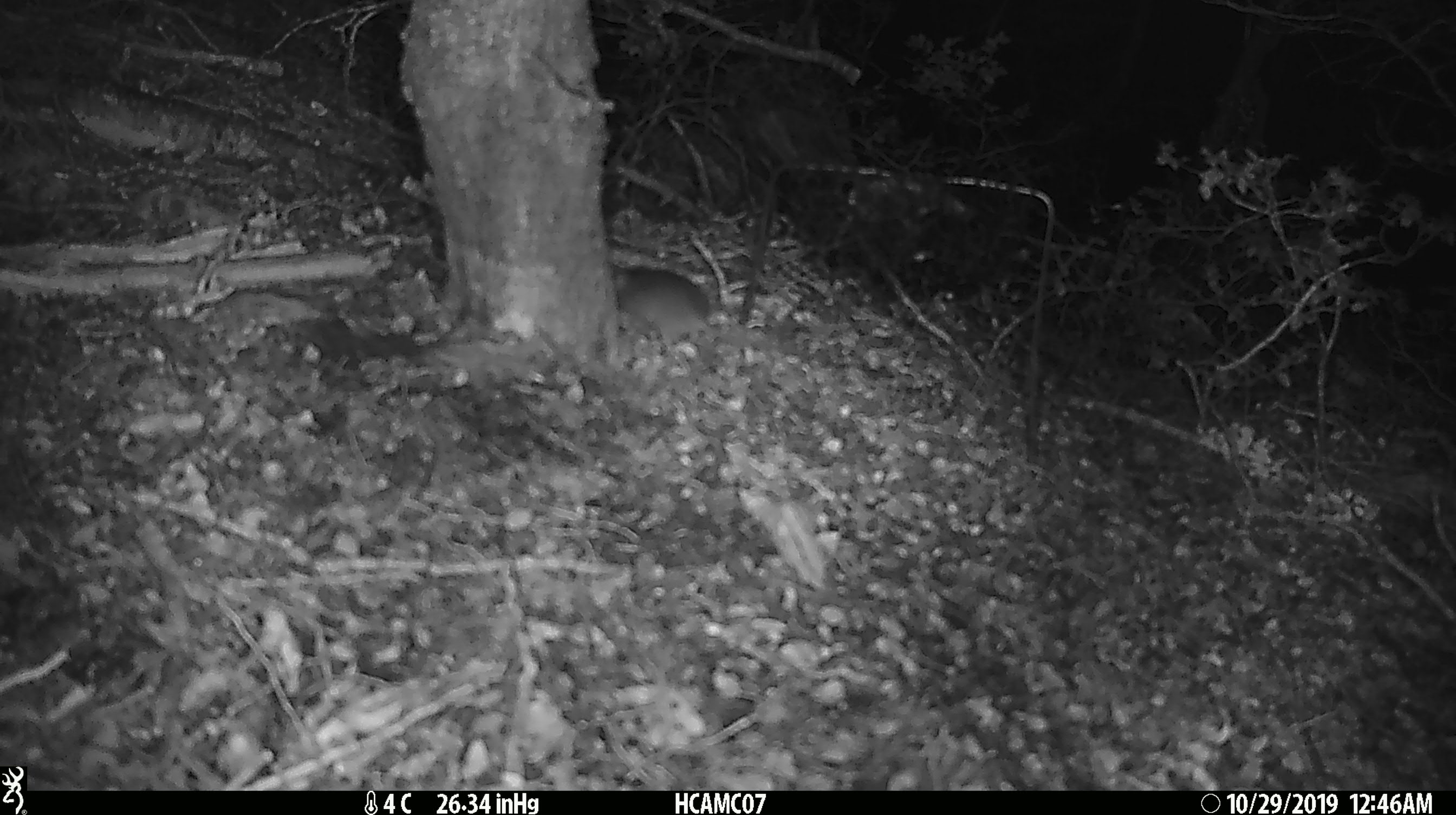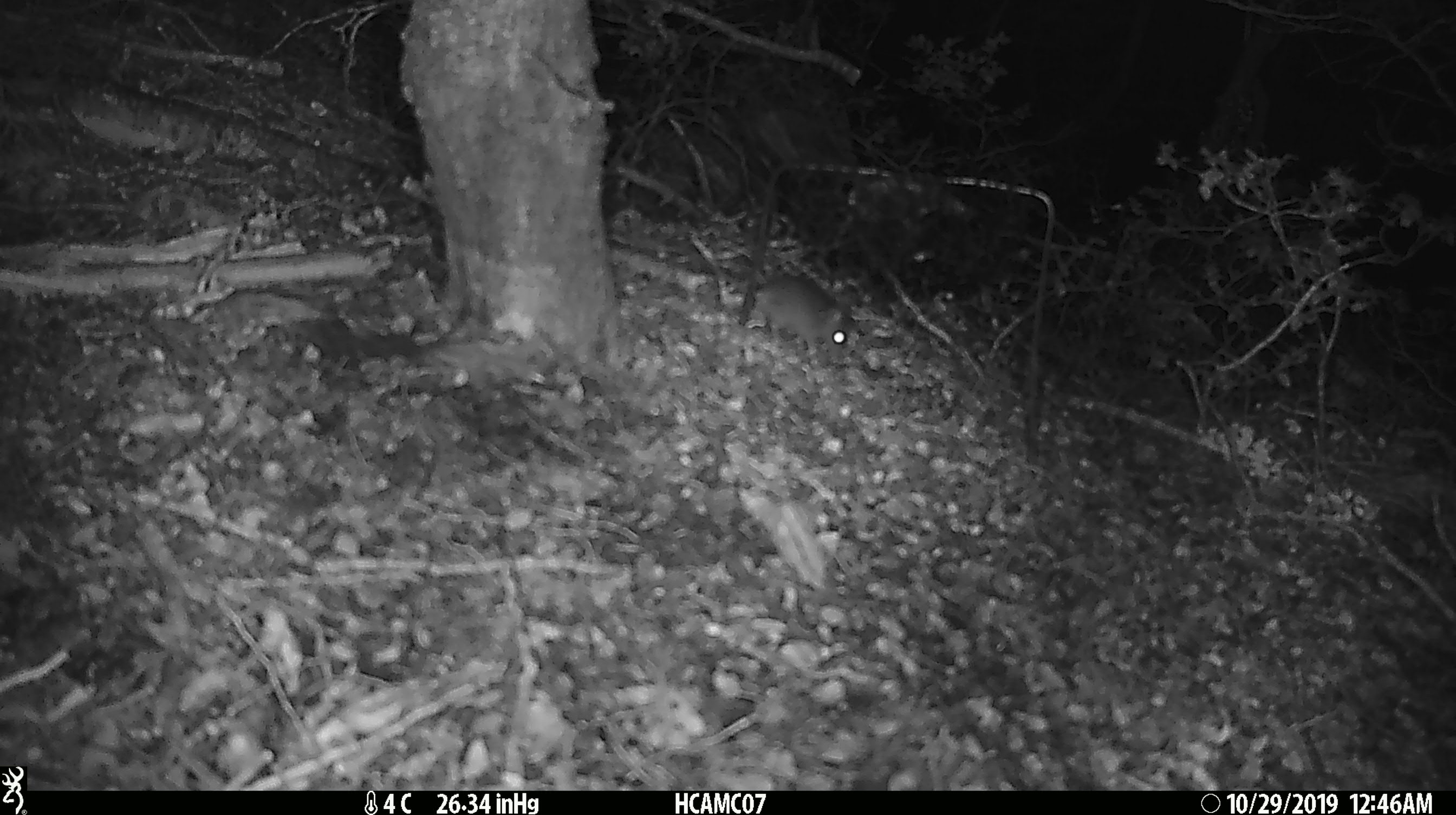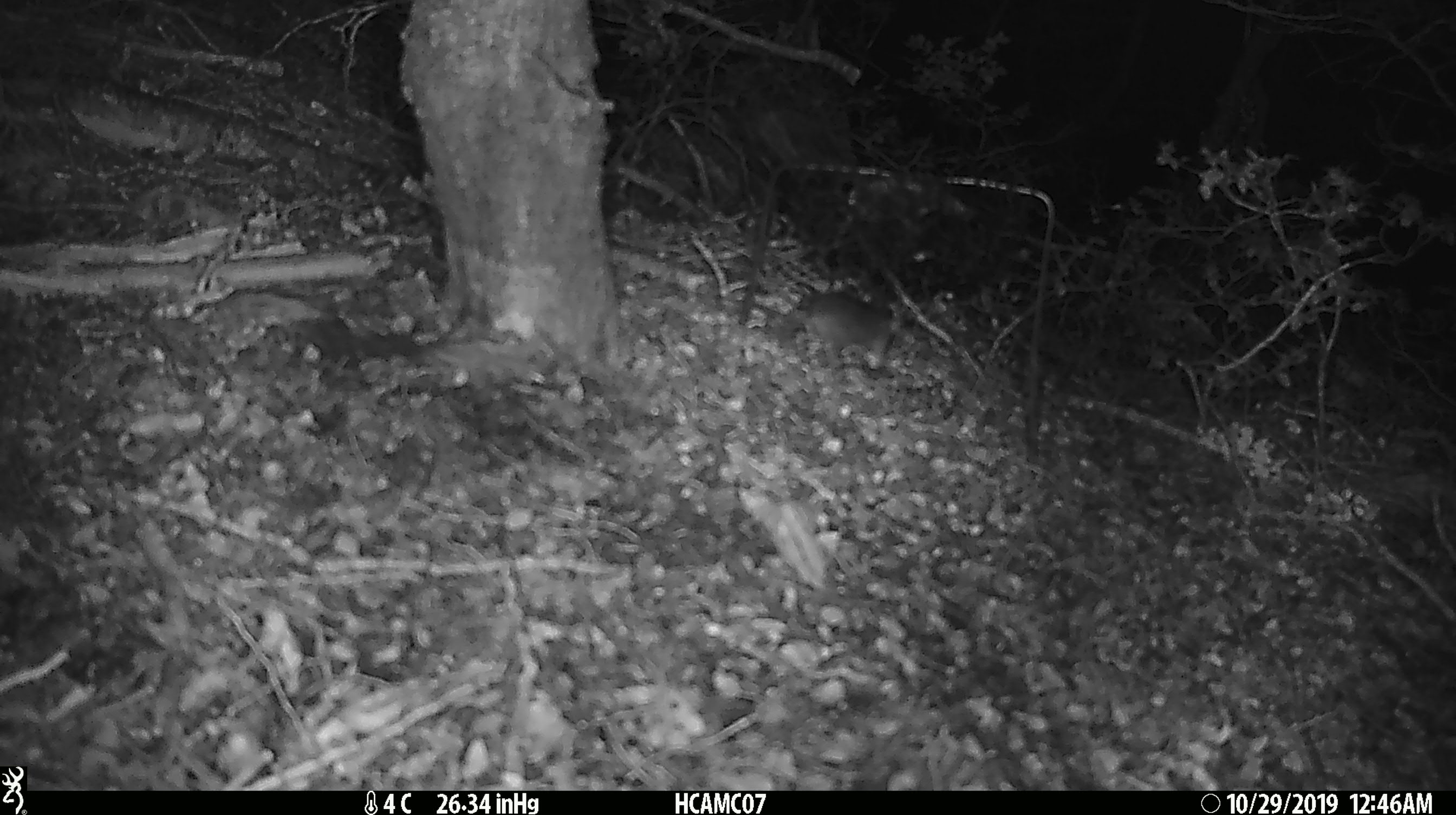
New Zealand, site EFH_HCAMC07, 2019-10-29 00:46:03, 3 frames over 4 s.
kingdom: Animalia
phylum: Chordata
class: Mammalia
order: Rodentia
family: Muridae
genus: Mus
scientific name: Mus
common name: mouse